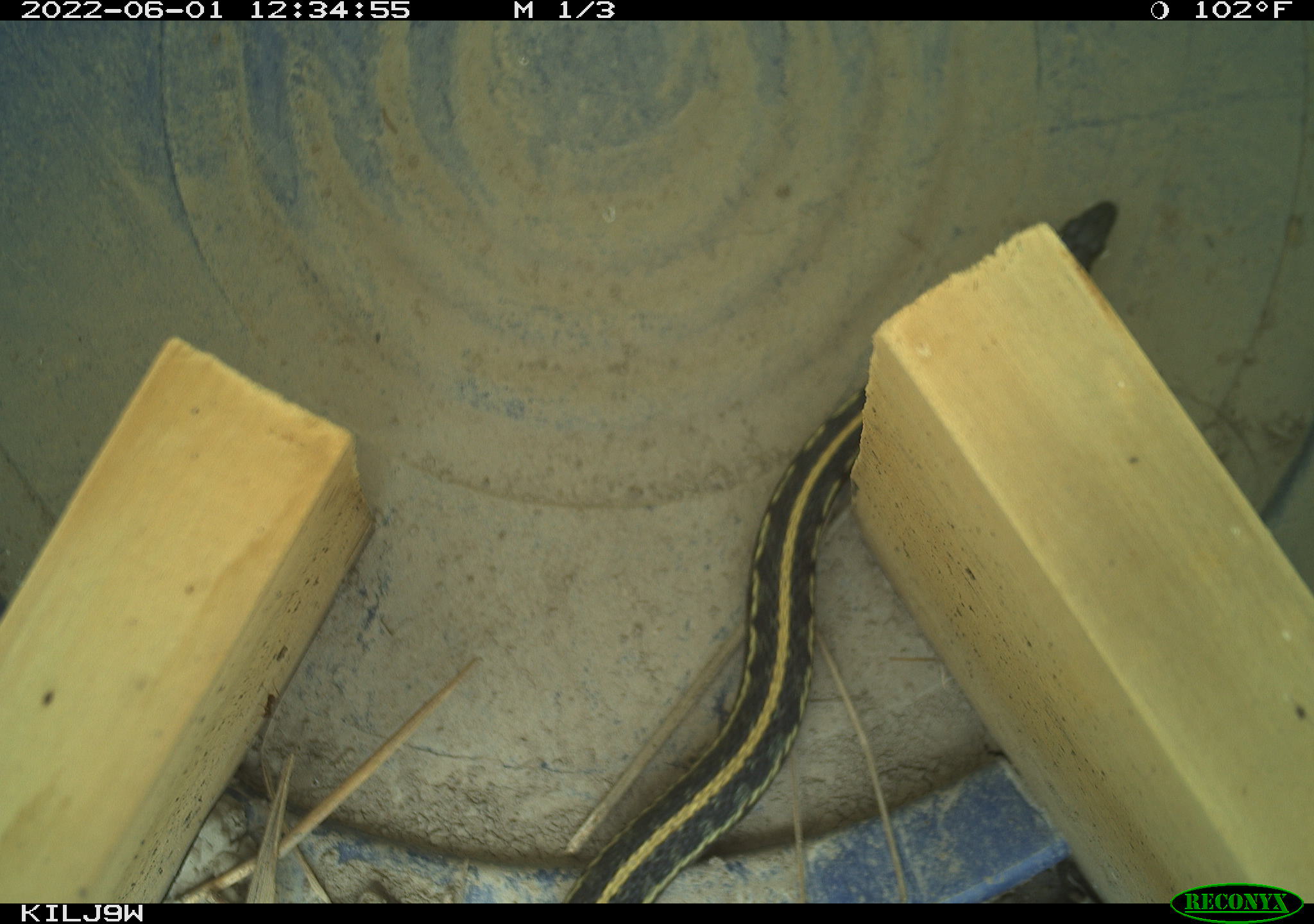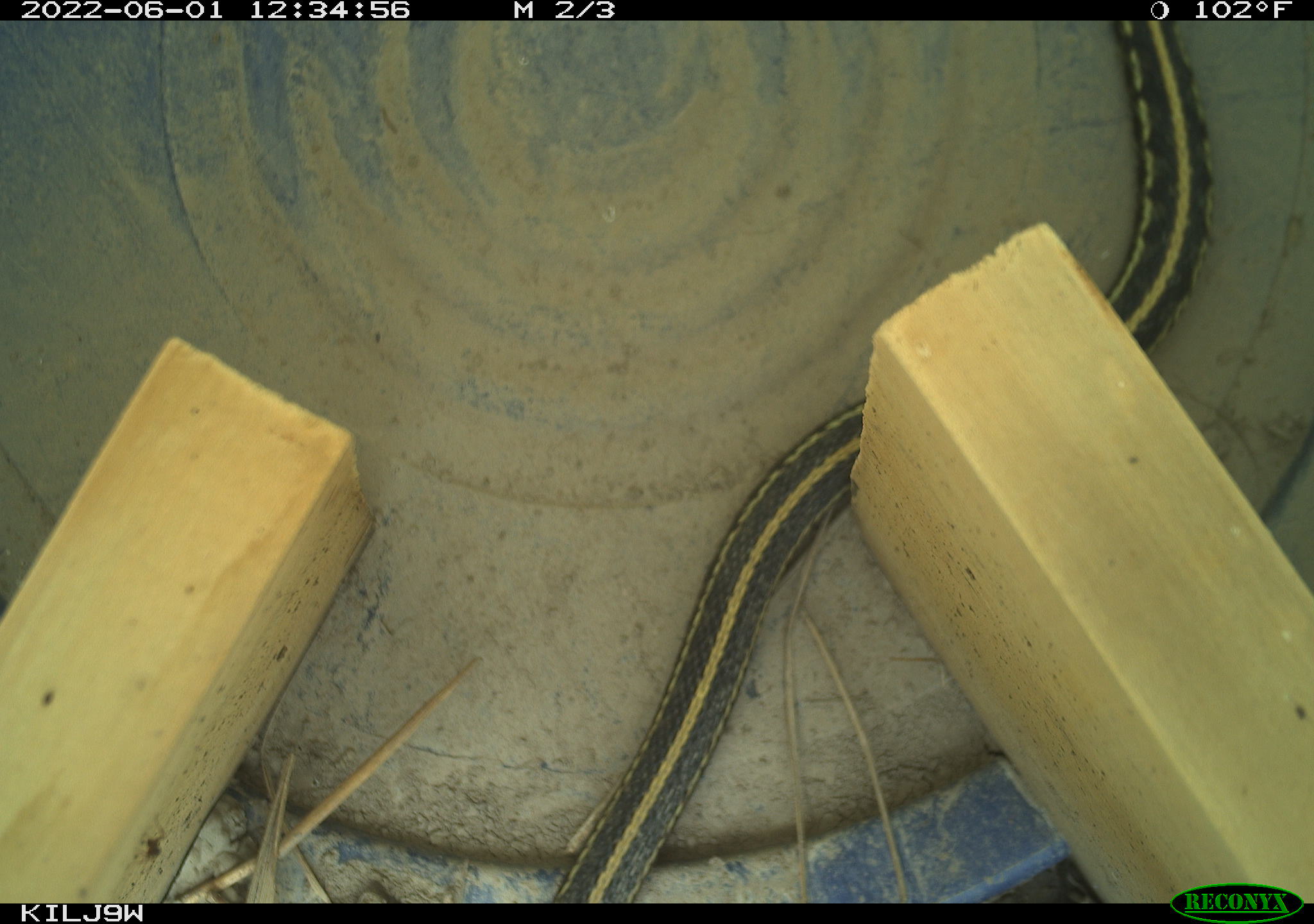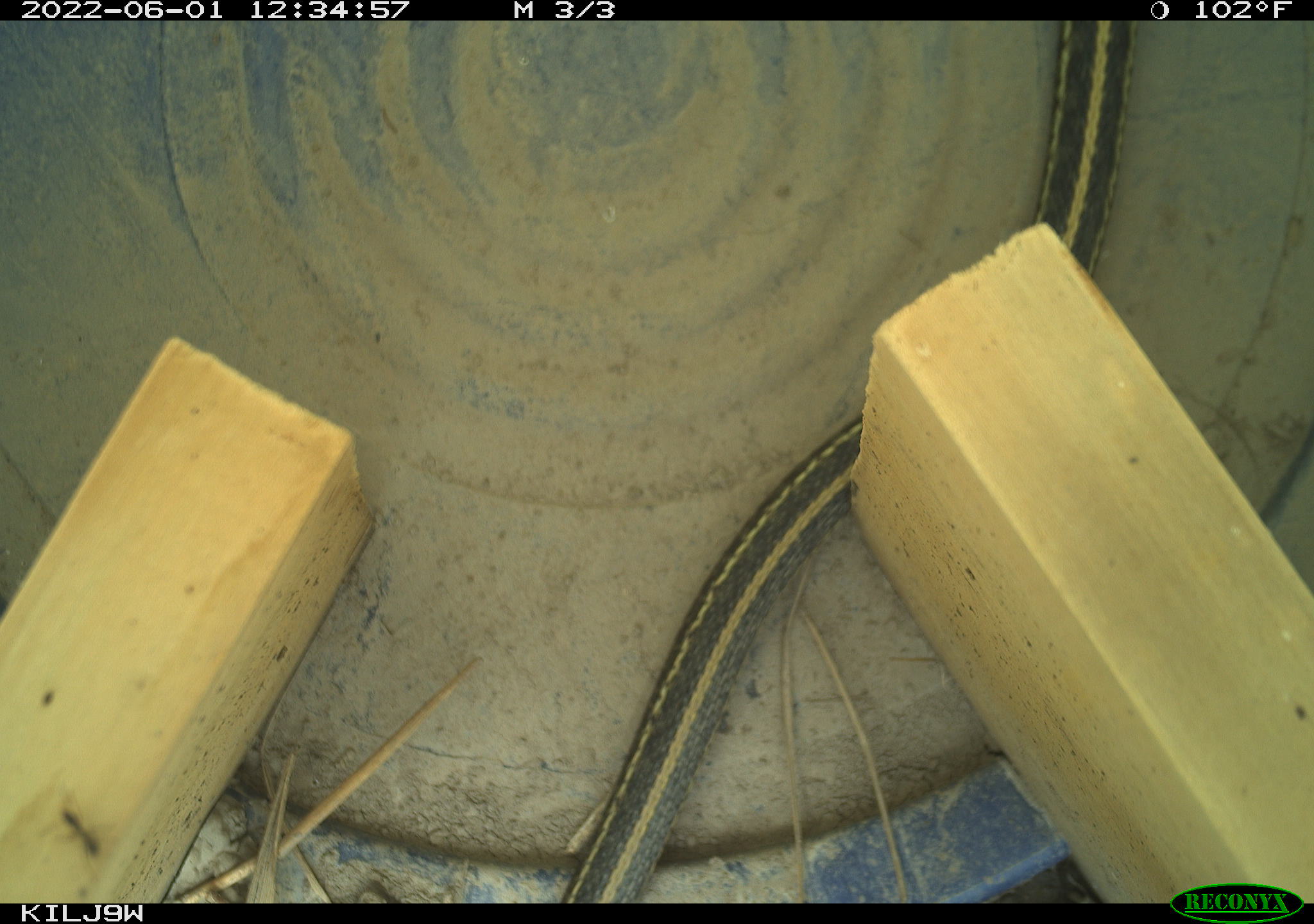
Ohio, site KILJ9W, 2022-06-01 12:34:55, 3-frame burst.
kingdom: Animalia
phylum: Chordata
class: Reptilia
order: Squamata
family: Colubridae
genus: Thamnophis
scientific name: Thamnophis sirtalis sirtalis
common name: eastern gartersnake